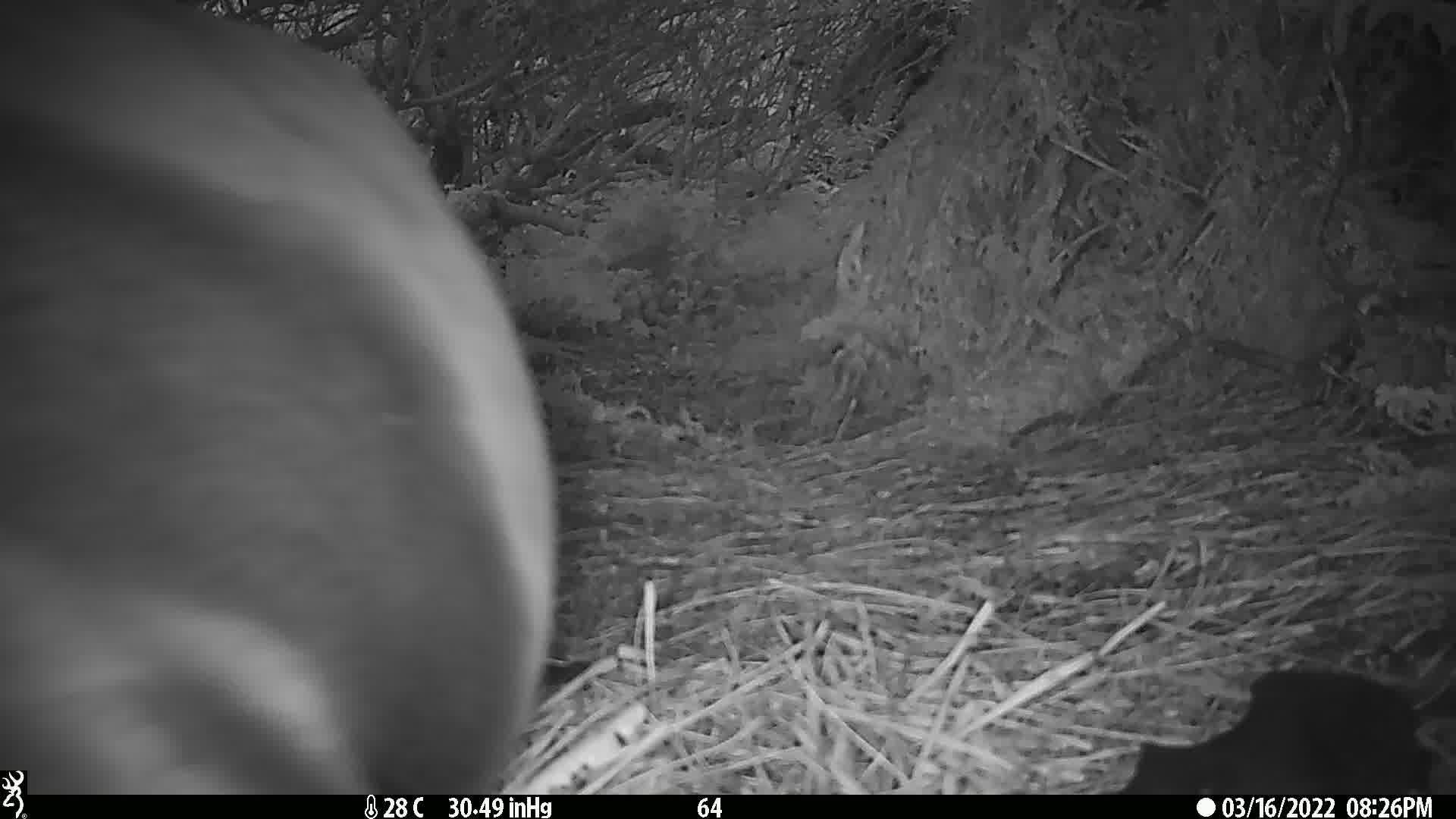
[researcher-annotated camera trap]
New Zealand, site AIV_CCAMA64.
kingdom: Animalia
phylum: Chordata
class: Mammalia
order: Carnivora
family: Otariidae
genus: Phocarctos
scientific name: Phocarctos hookeri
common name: new zealand sea lion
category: sealion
Sealion (new zealand sea lion) (Phocarctos hookeri).